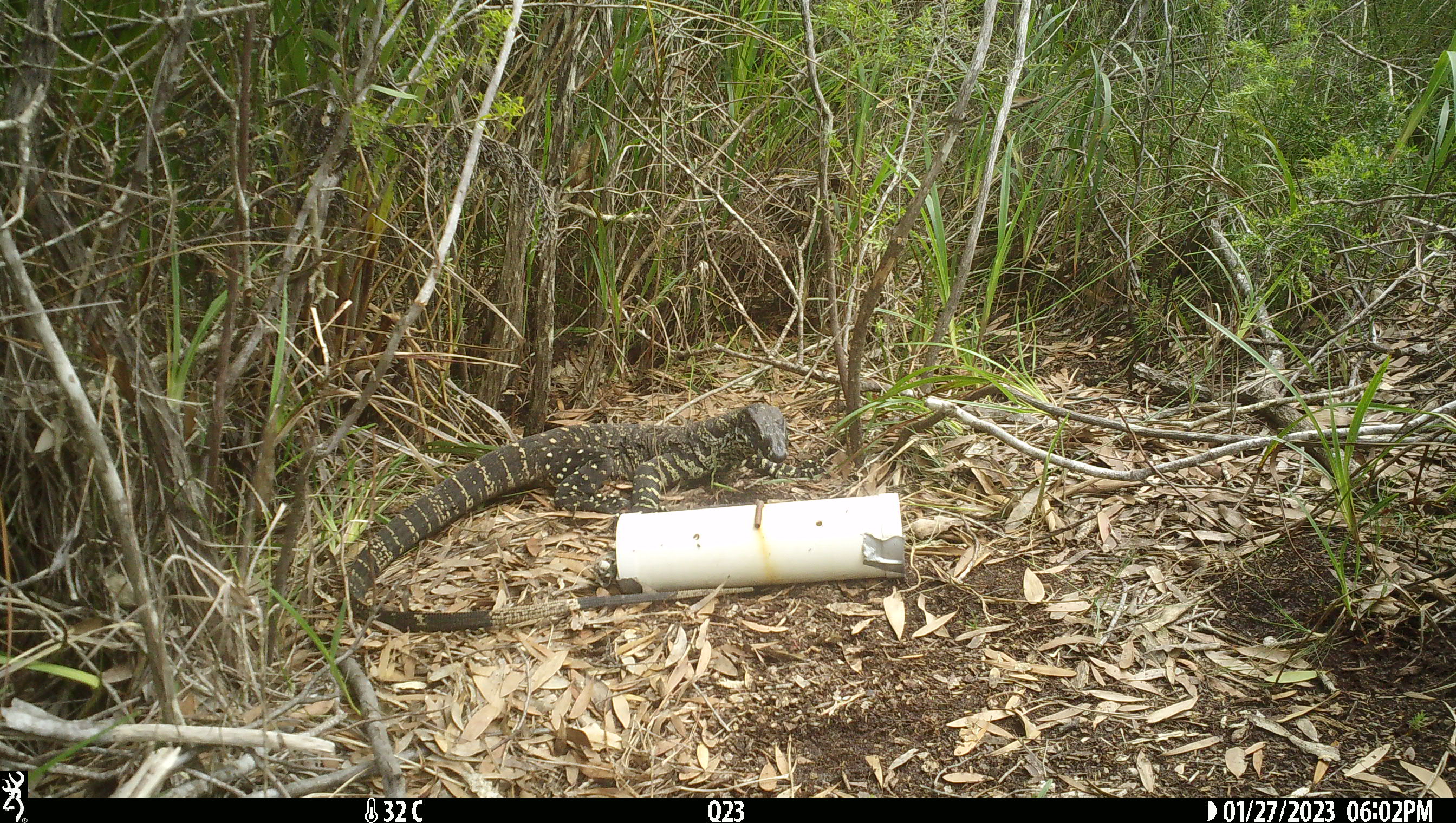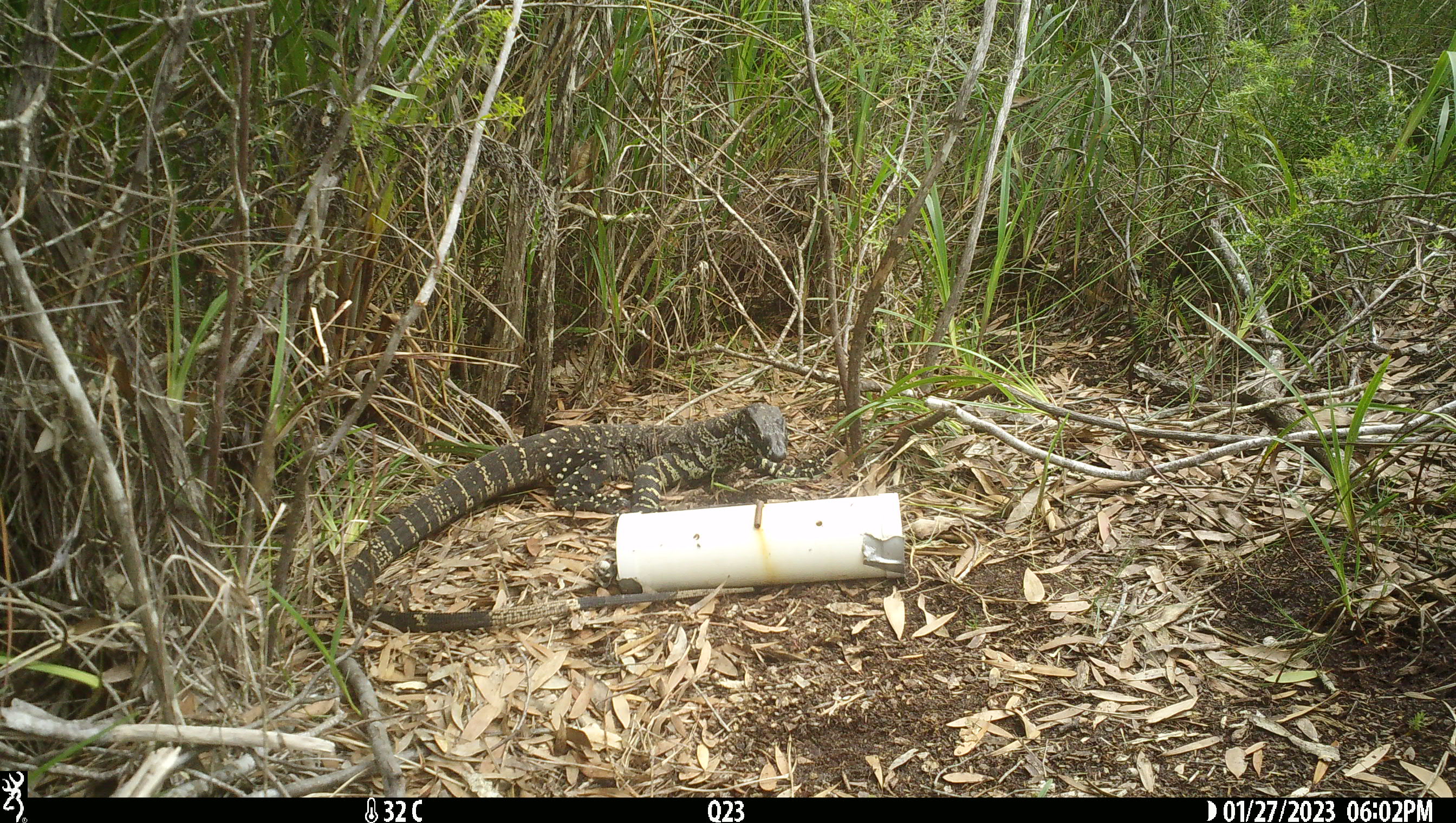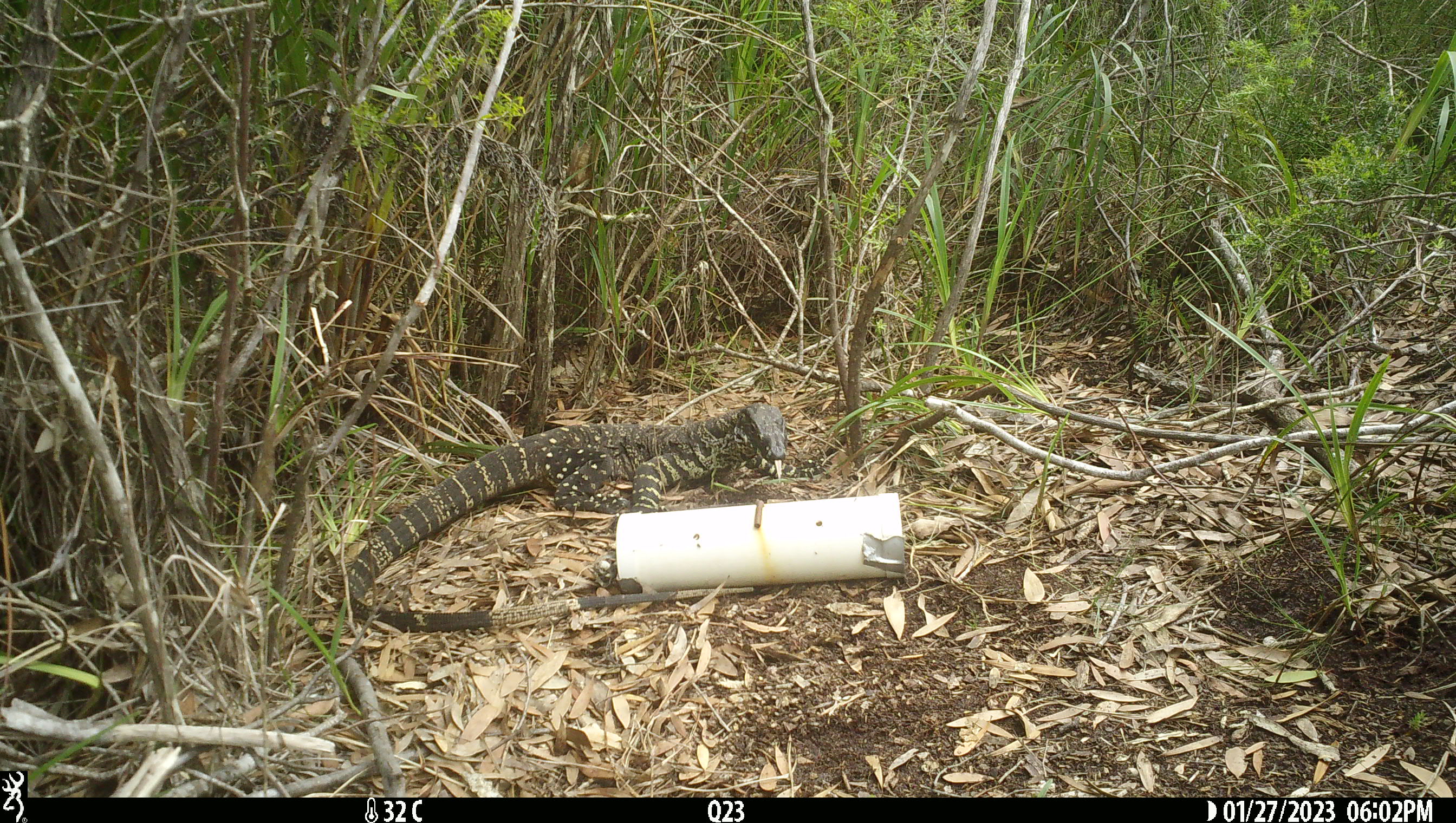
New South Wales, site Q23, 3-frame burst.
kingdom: Animalia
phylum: Chordata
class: Reptilia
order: Squamata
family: Varanidae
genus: Varanus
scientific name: Varanus varius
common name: lace monitor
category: goanna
Goanna (lace monitor) (Varanus varius).